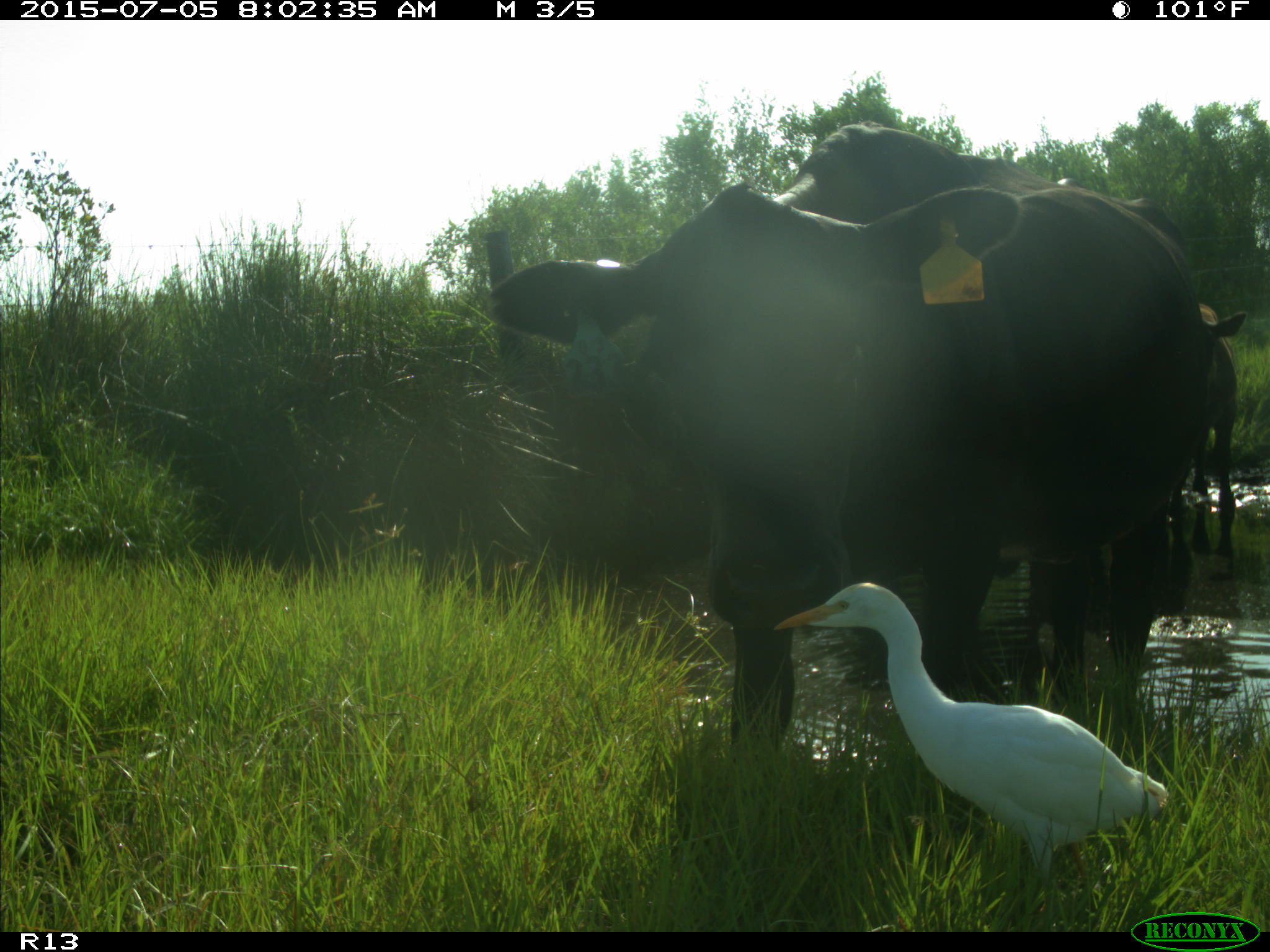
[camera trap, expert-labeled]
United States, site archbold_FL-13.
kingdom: Animalia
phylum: Chordata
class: Mammalia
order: Artiodactyla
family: Bovidae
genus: Bos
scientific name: Bos taurus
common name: domestic cow